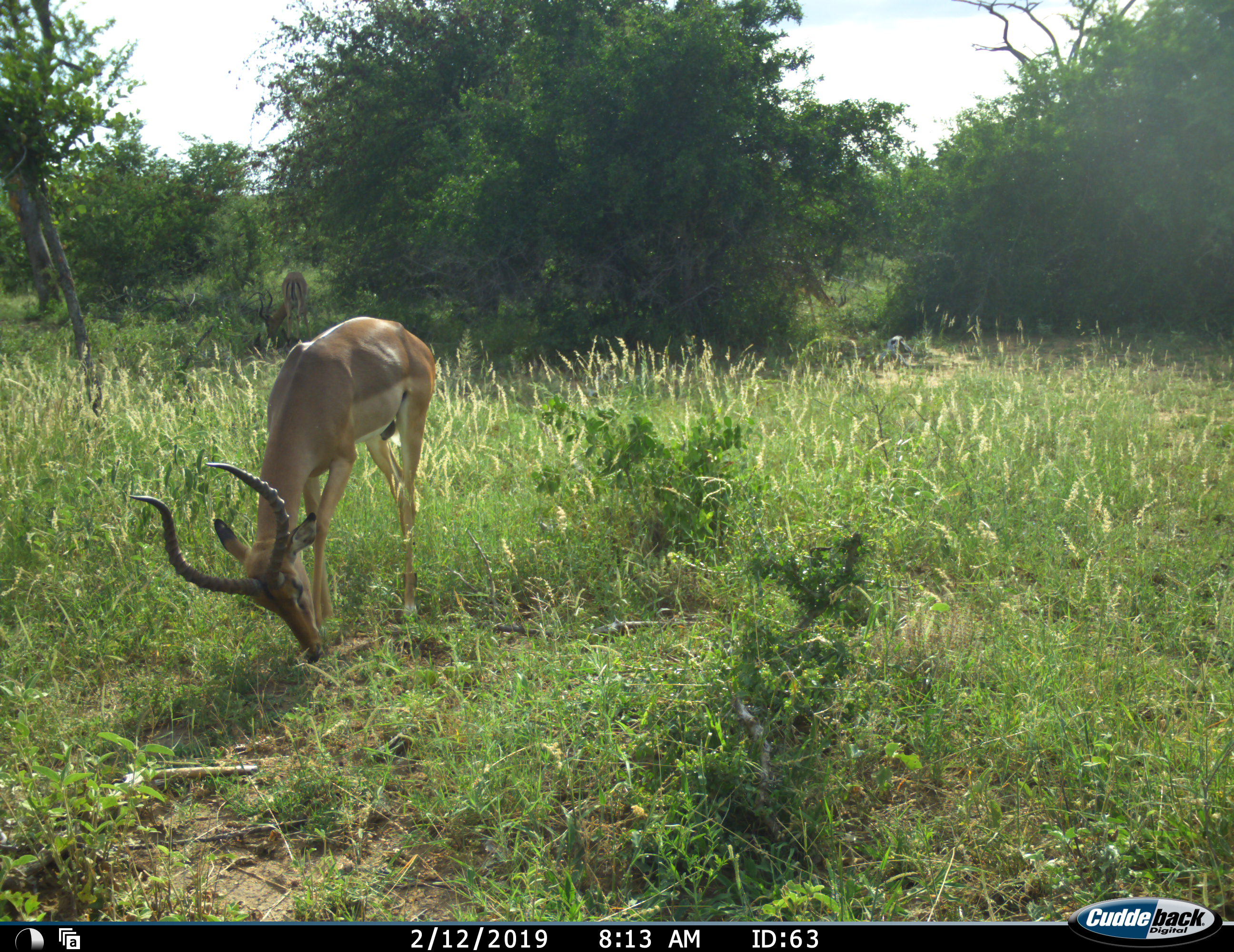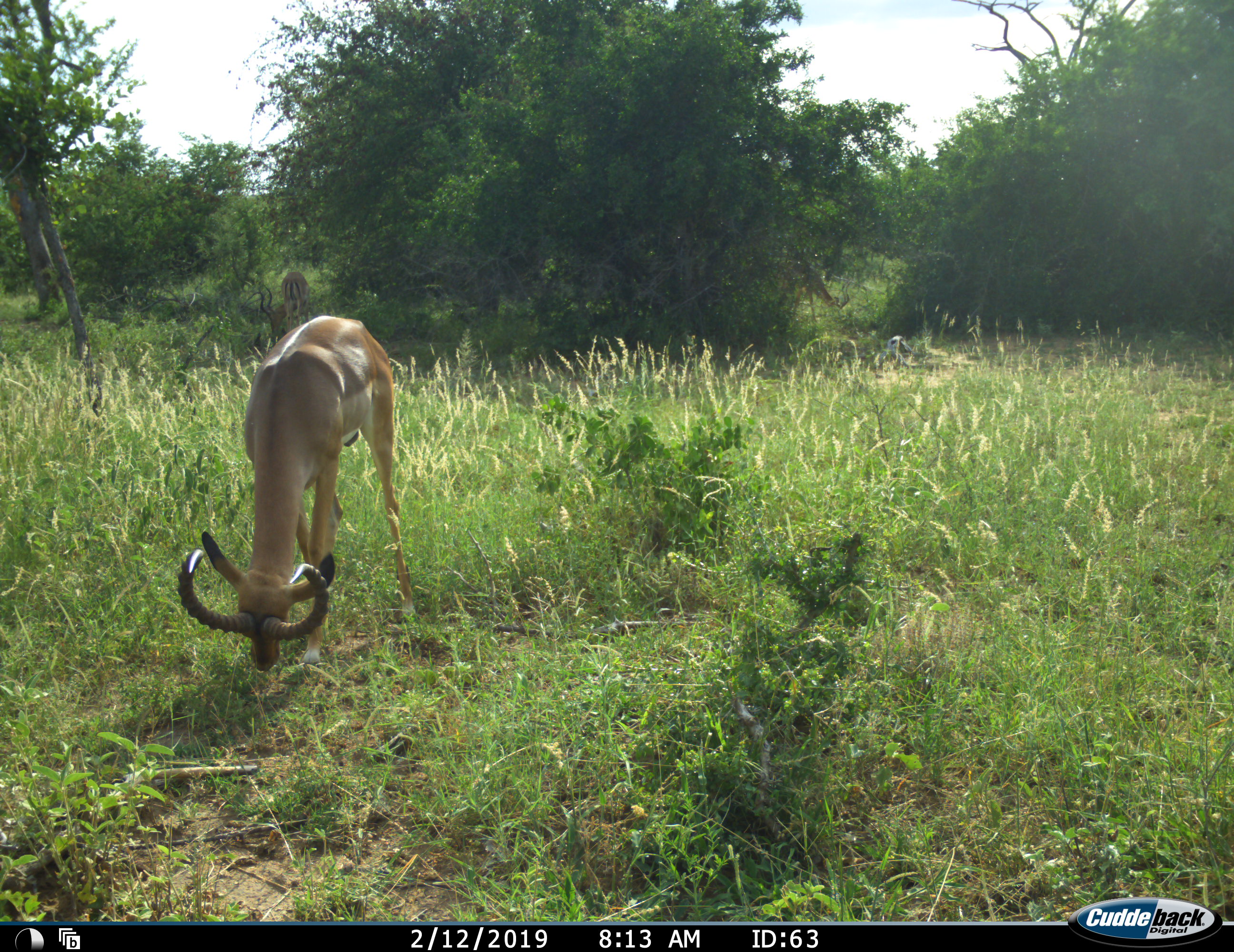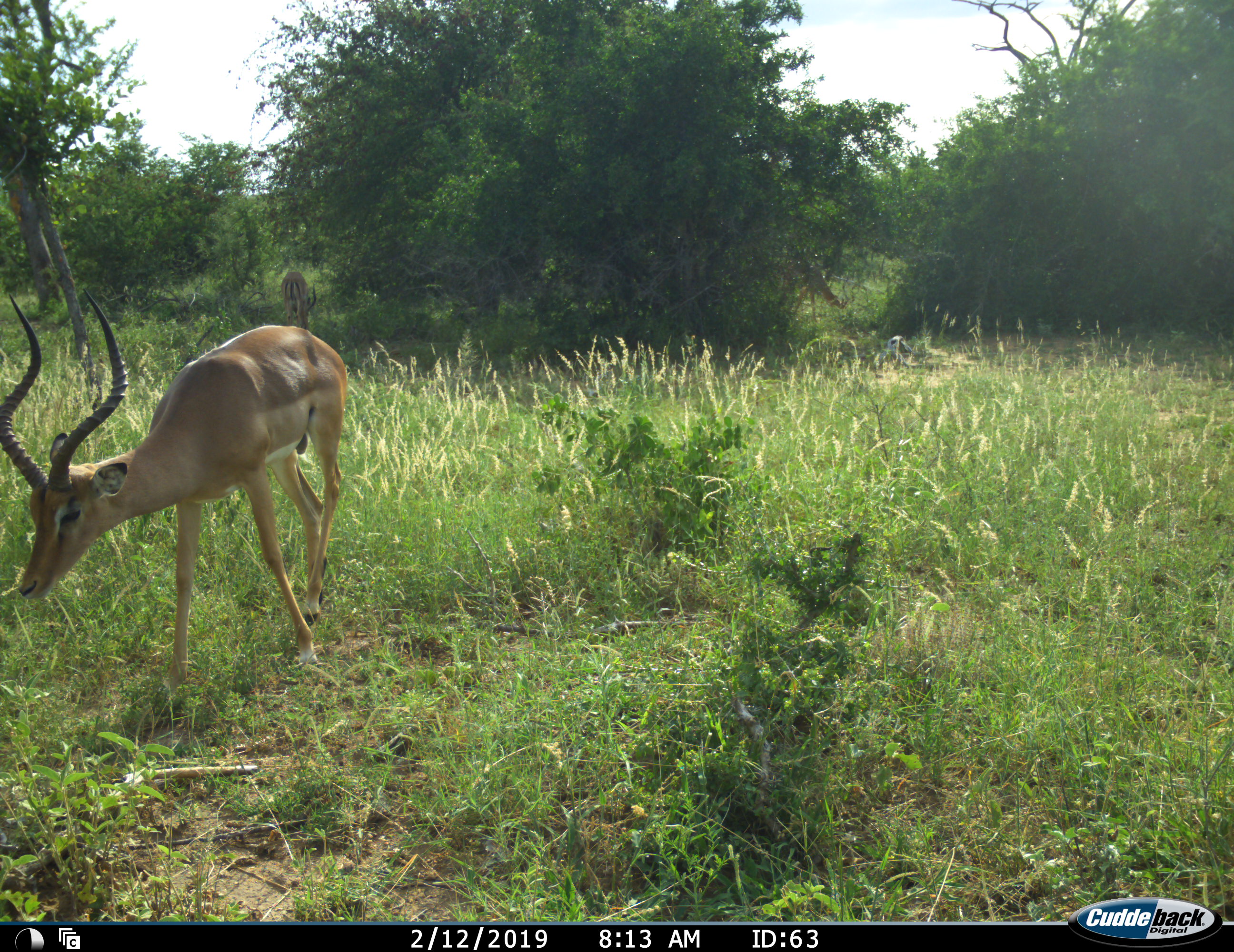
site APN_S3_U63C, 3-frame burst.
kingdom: Animalia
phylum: Chordata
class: Mammalia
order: Artiodactyla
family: Bovidae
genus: Aepyceros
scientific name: Aepyceros melampus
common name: impala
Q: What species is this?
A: Impala (Aepyceros melampus).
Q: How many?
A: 3.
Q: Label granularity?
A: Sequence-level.